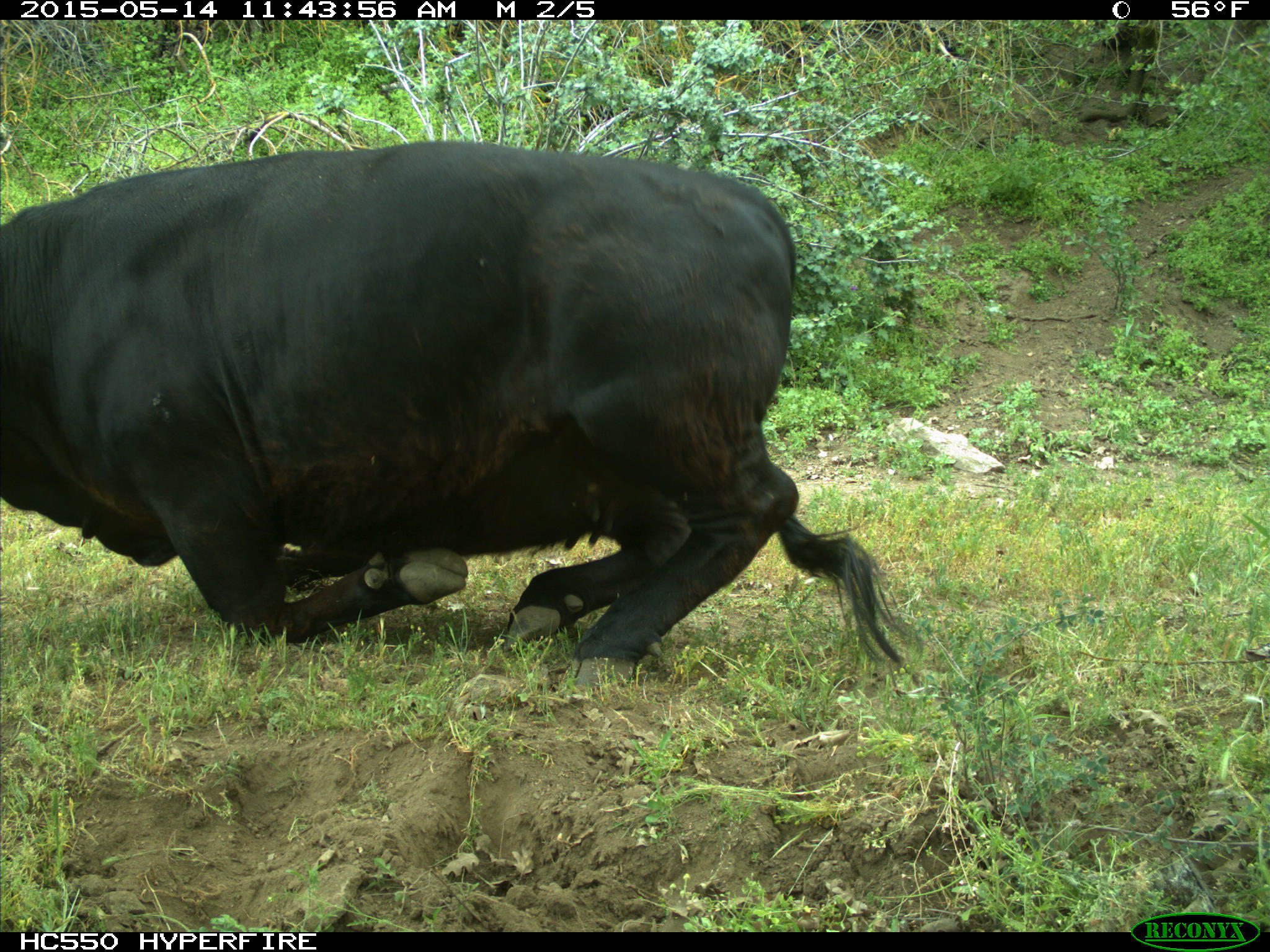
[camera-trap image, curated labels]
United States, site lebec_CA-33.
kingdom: Animalia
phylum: Chordata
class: Mammalia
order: Artiodactyla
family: Bovidae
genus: Bos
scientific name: Bos taurus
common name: domestic cow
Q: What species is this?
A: Bos taurus (domestic cow).